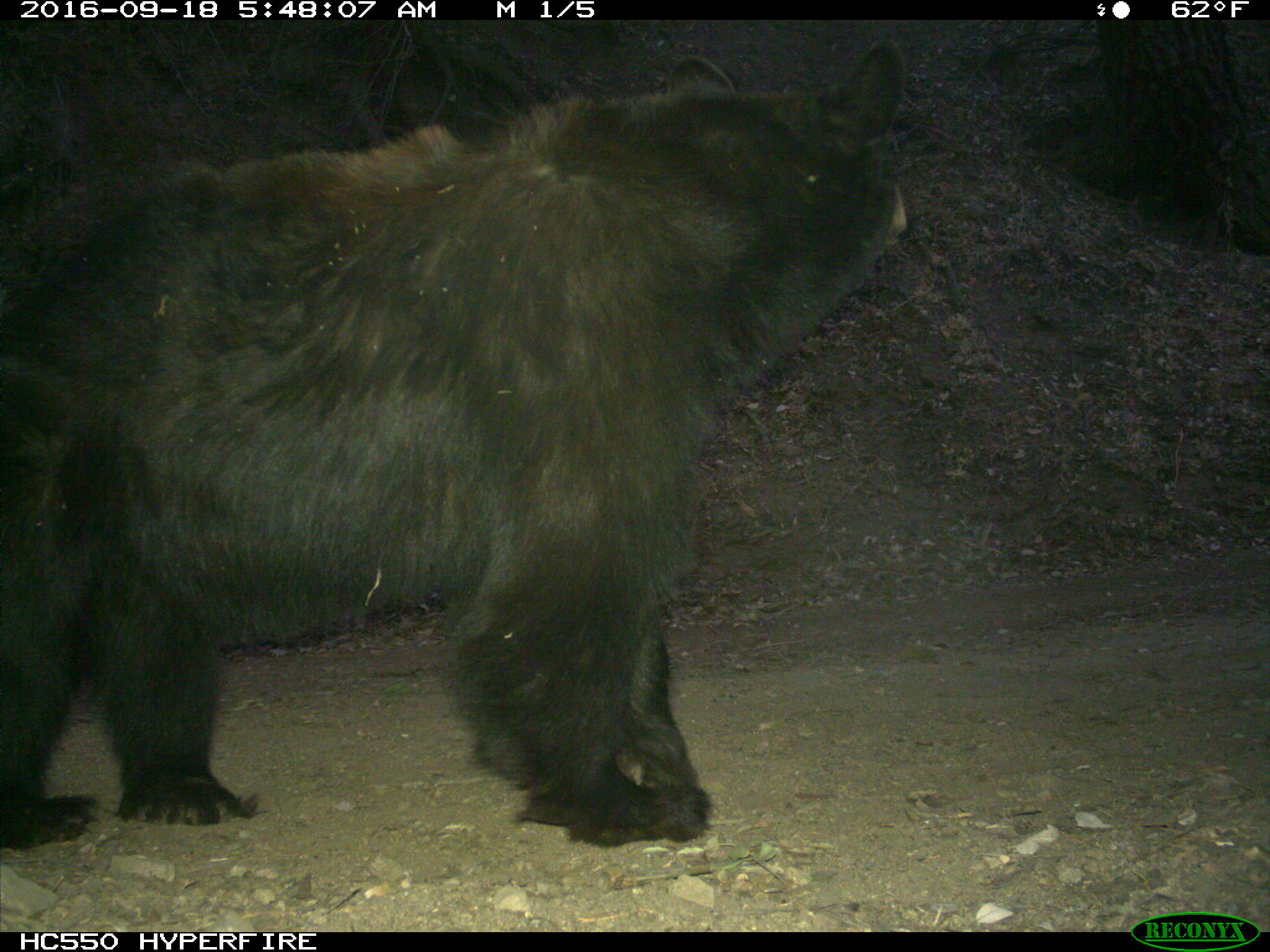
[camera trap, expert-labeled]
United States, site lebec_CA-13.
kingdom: Animalia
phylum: Chordata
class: Mammalia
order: Carnivora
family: Ursidae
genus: Ursus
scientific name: Ursus americanus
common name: american black bear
Ursus americanus (american black bear).